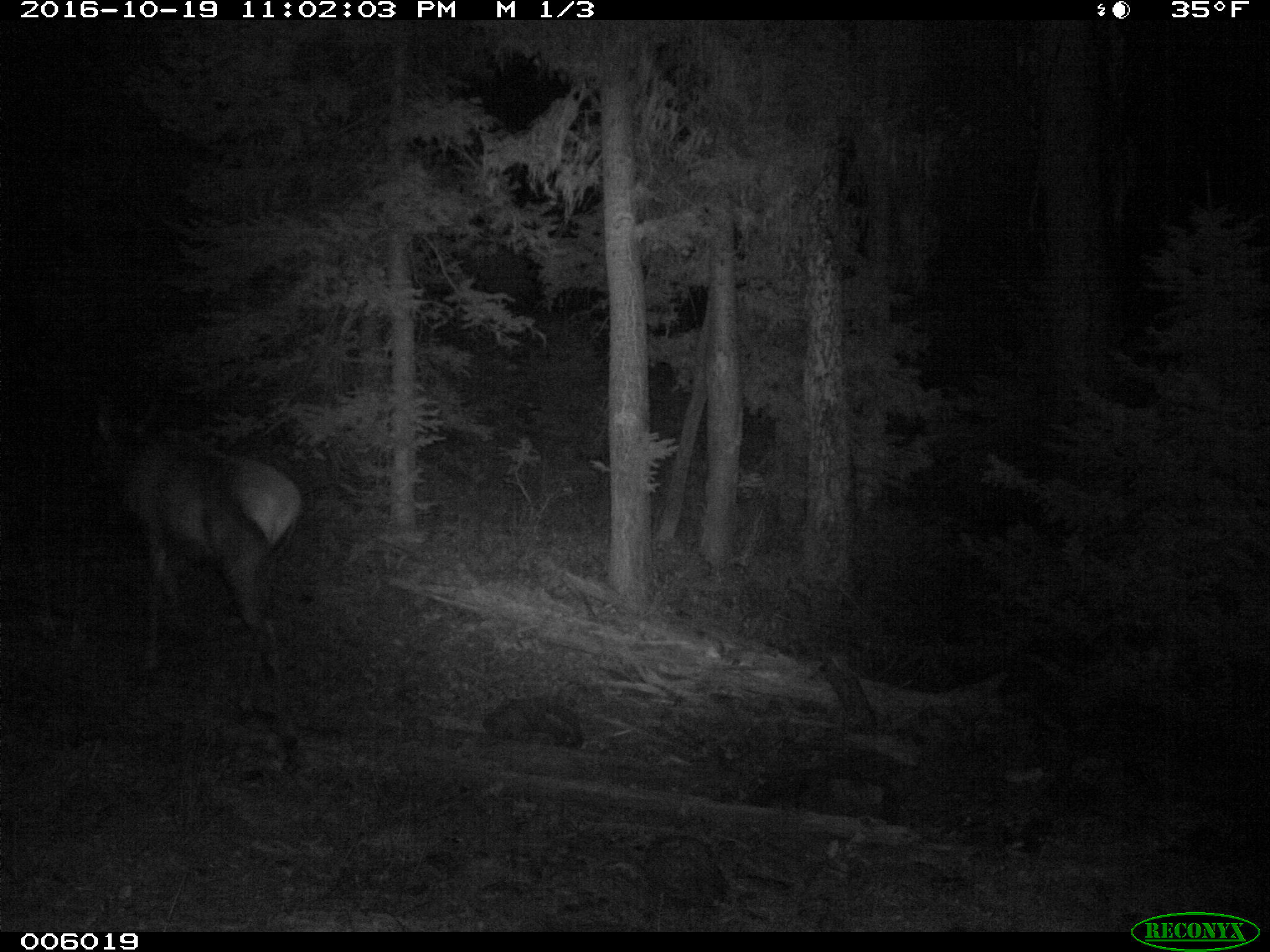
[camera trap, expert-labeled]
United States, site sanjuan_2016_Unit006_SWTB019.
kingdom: Animalia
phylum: Chordata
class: Mammalia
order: Artiodactyla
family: Cervidae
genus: Cervus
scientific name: Cervus elaphus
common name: red deer